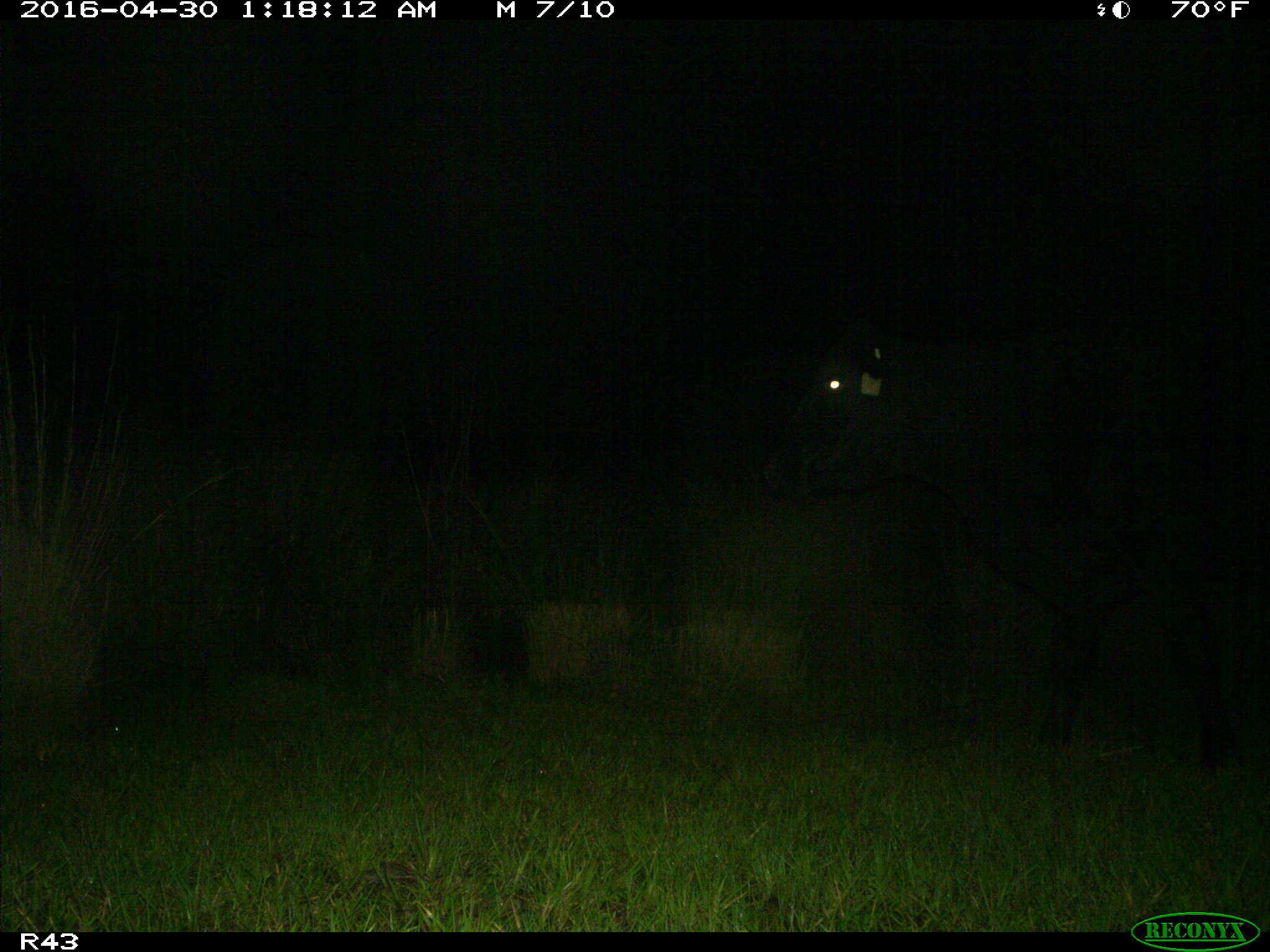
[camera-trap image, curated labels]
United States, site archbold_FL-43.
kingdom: Animalia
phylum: Chordata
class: Mammalia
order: Artiodactyla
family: Bovidae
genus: Bos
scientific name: Bos taurus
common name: domestic cow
Bos taurus (domestic cow).